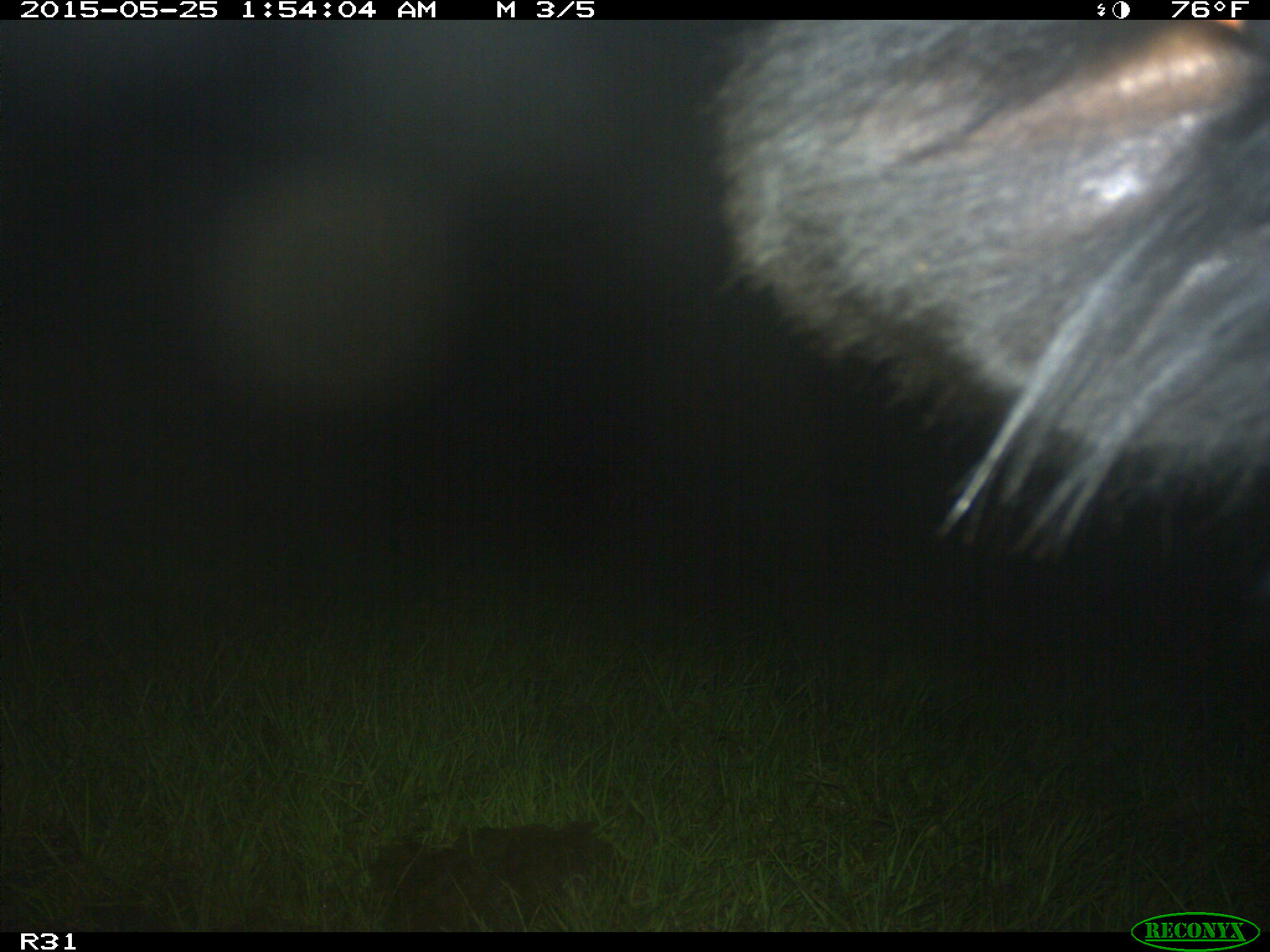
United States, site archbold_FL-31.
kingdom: Animalia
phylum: Chordata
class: Mammalia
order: Artiodactyla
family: Bovidae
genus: Bos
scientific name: Bos taurus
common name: domestic cow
Bos taurus (domestic cow).